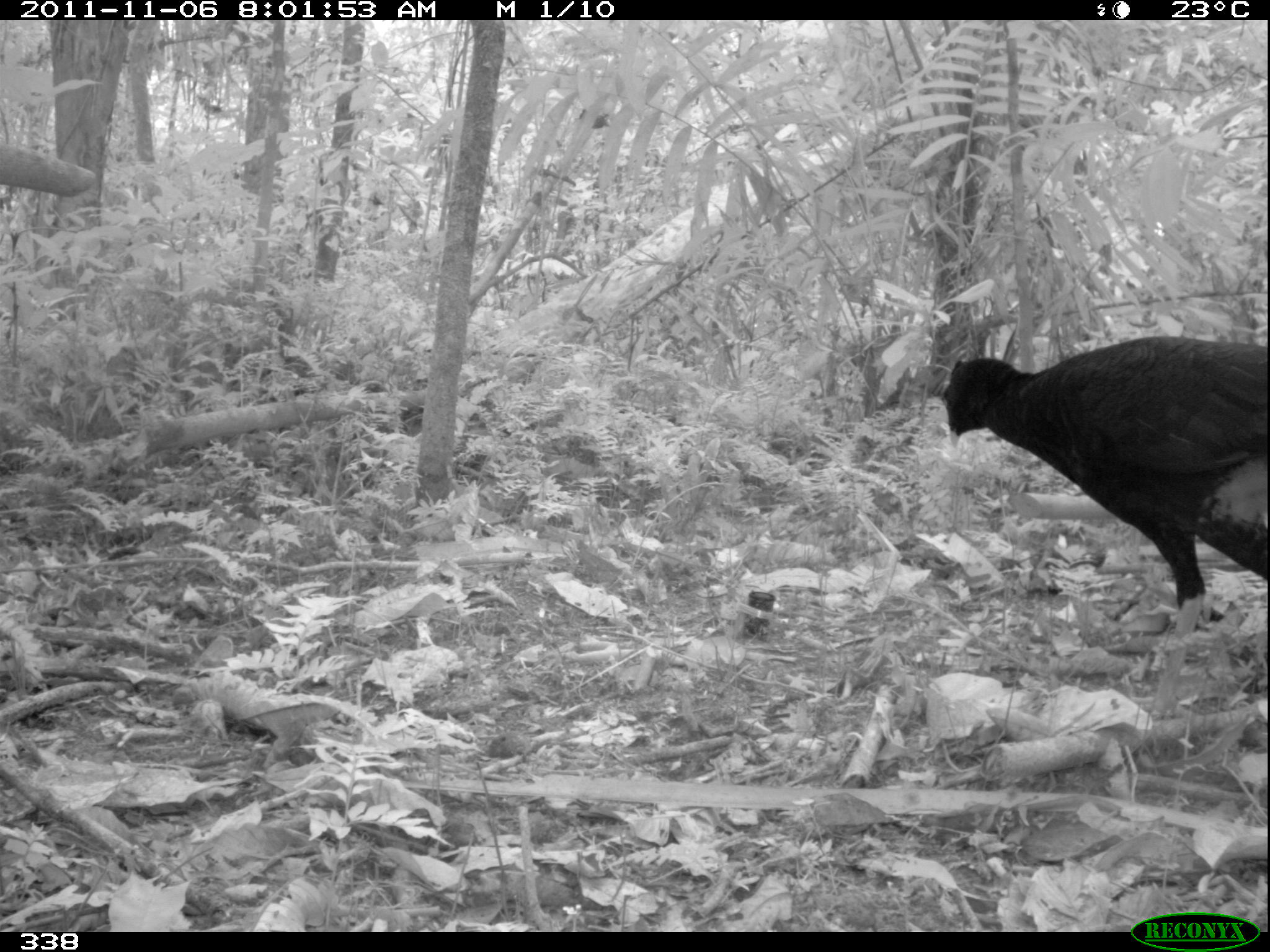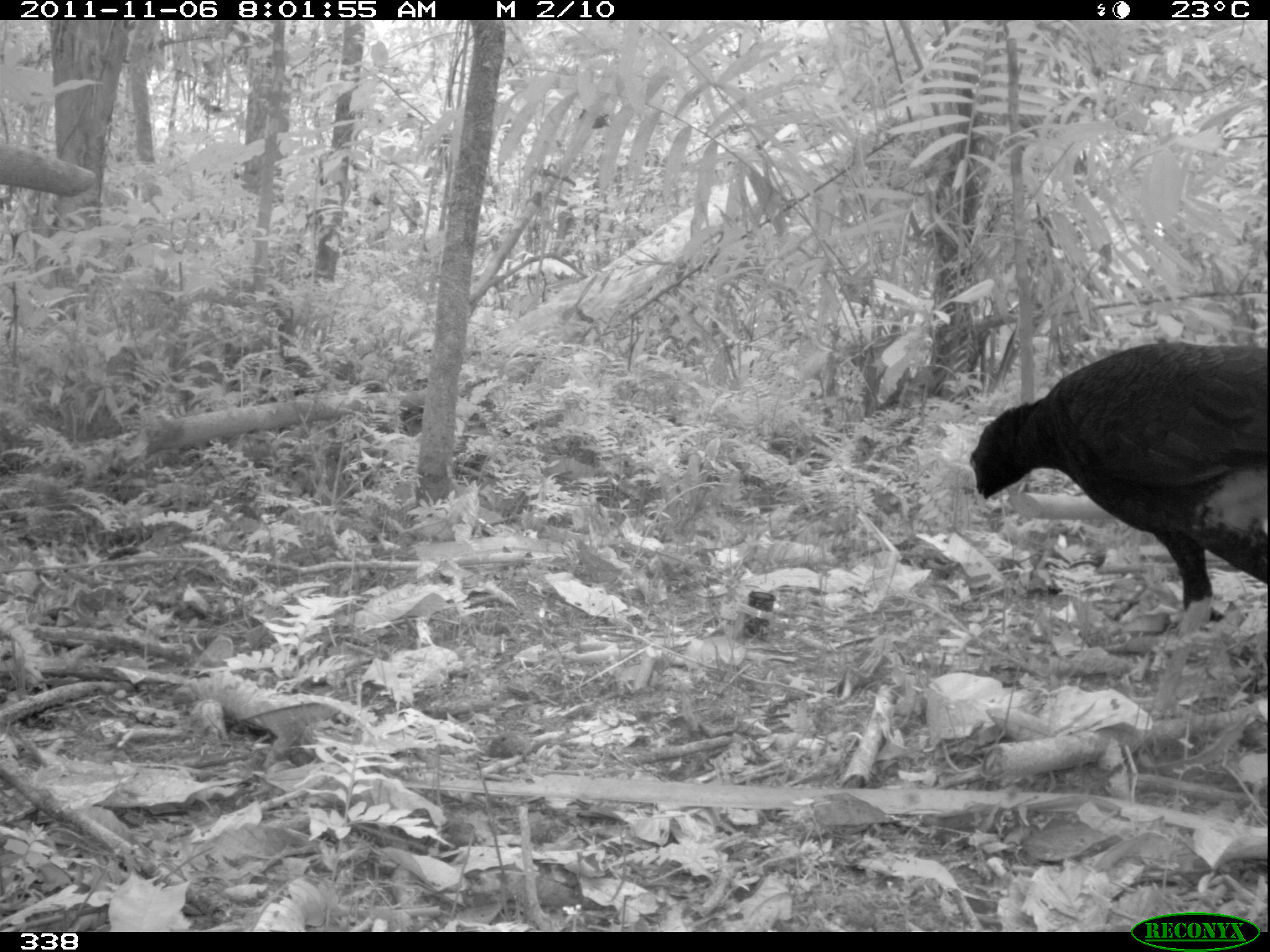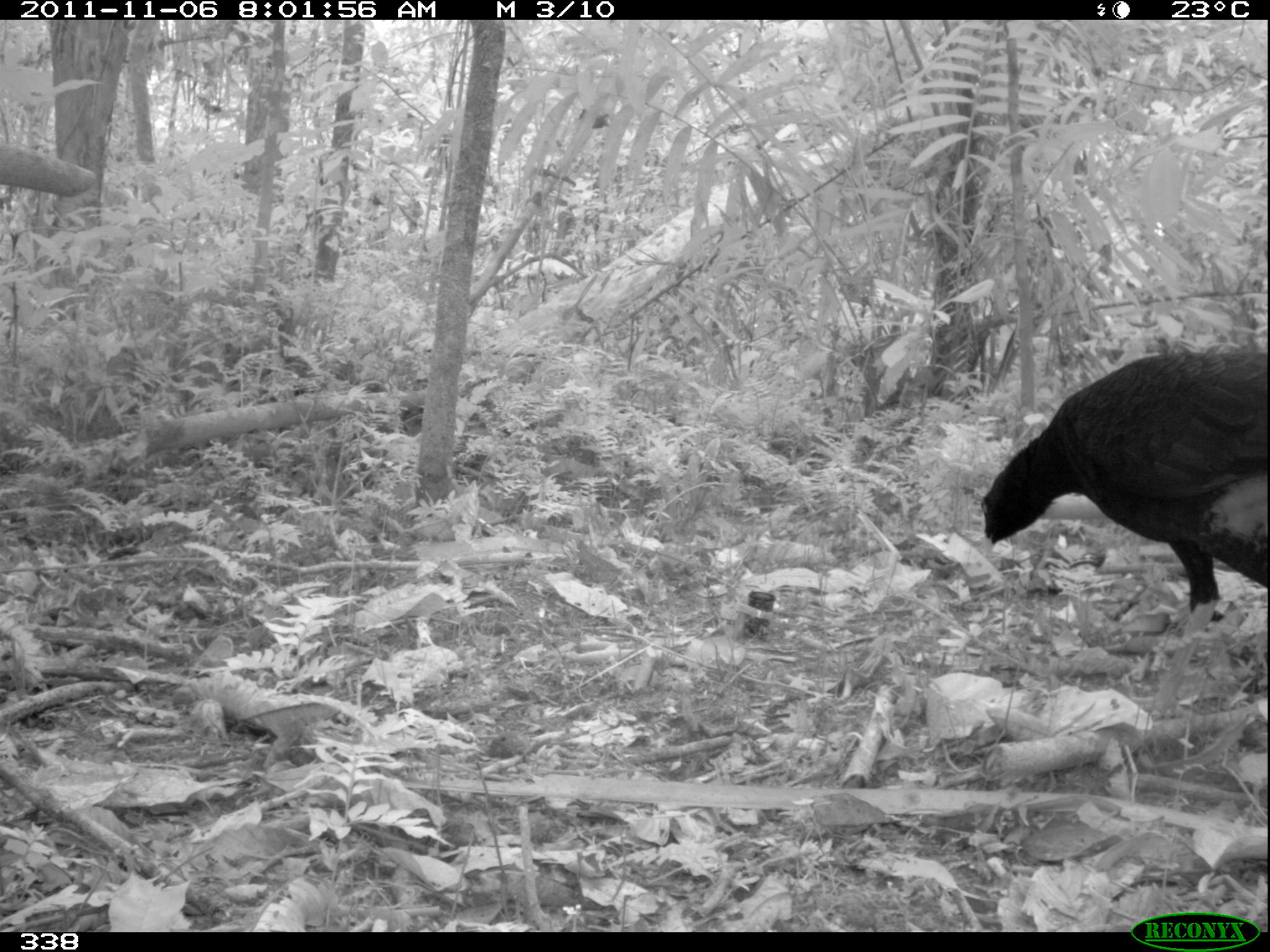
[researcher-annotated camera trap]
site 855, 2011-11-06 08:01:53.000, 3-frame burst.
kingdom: Animalia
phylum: Chordata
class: Aves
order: Galliformes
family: Cracidae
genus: Mitu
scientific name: Mitu tuberosum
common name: razor-billed curassow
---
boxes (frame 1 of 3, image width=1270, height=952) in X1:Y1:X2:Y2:
mitu tuberosum: 939:332:1265:712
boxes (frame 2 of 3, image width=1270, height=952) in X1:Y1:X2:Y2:
mitu tuberosum: 966:339:1270:717